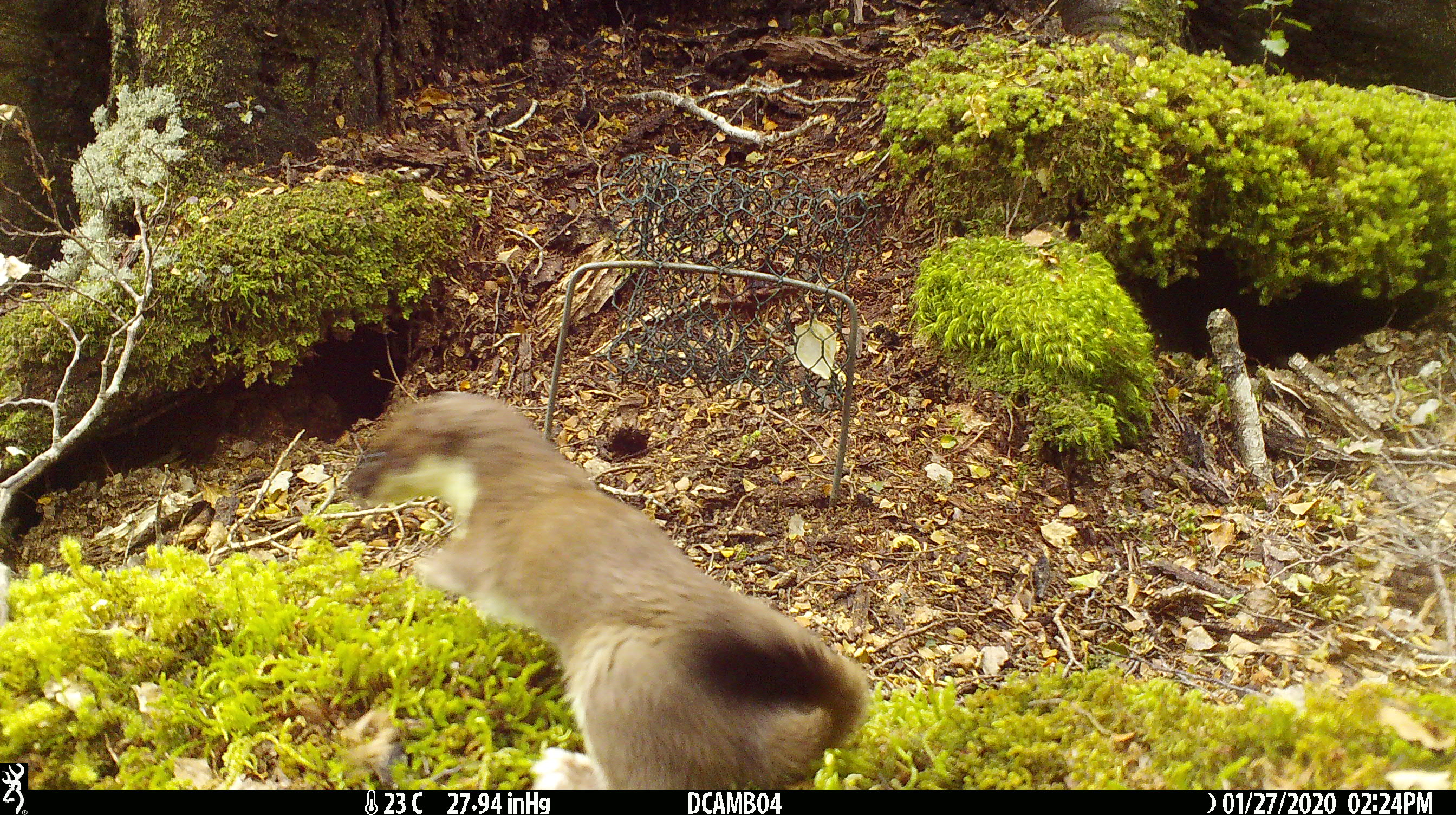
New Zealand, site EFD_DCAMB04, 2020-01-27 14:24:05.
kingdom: Animalia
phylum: Chordata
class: Mammalia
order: Carnivora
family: Mustelidae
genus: Mustela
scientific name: Mustela erminea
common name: stoat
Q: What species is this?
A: Stoat (Mustela erminea).